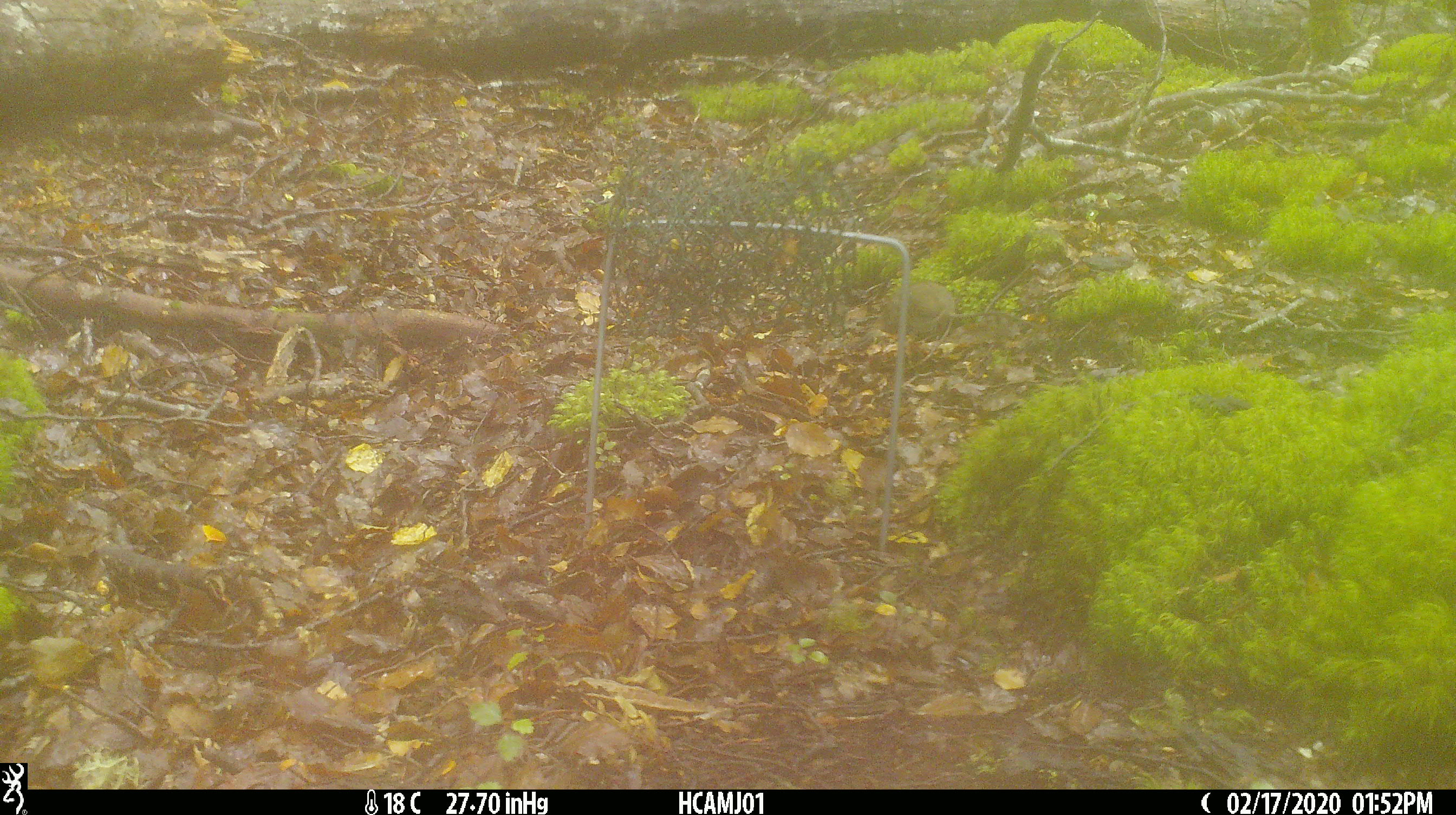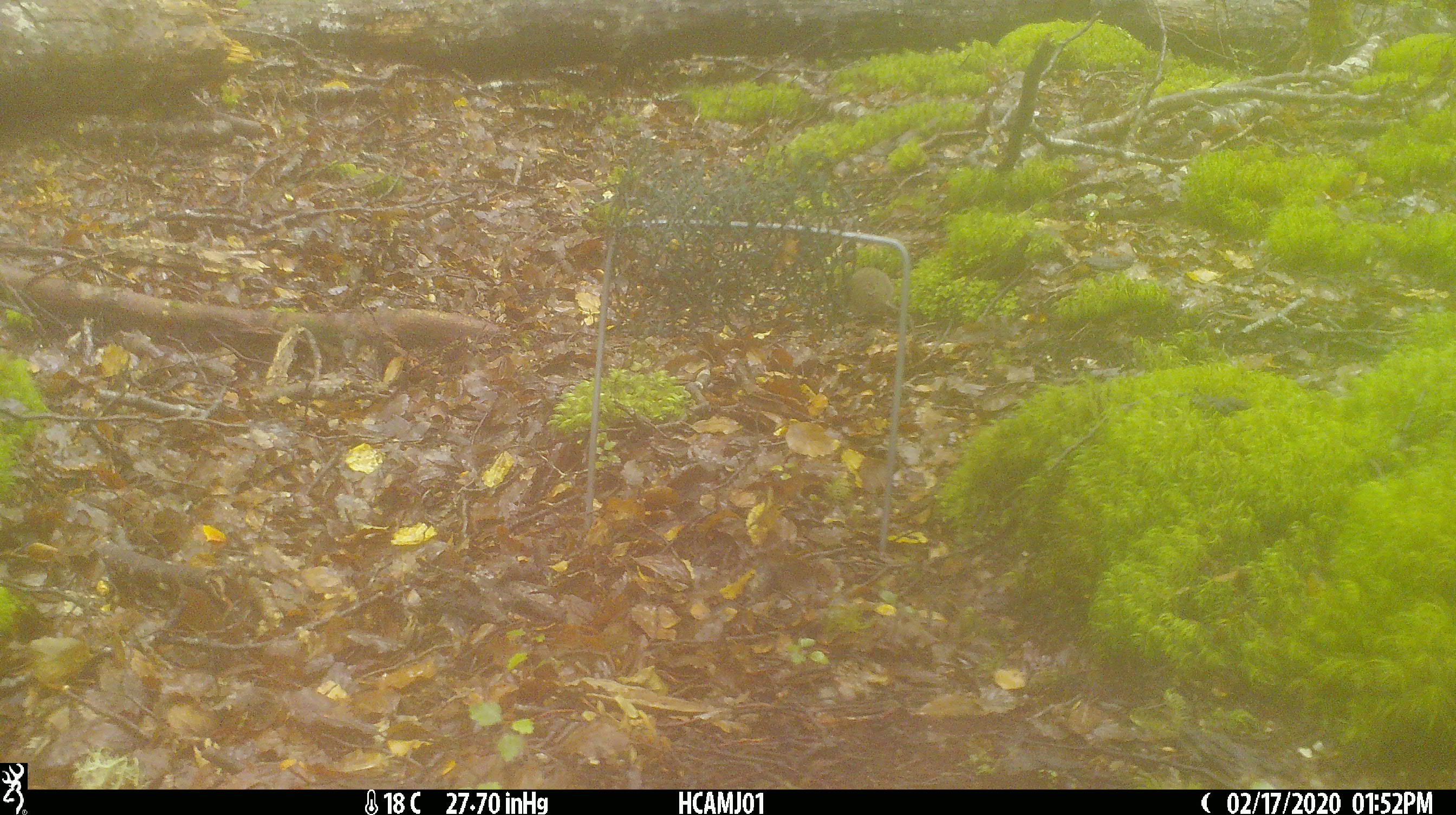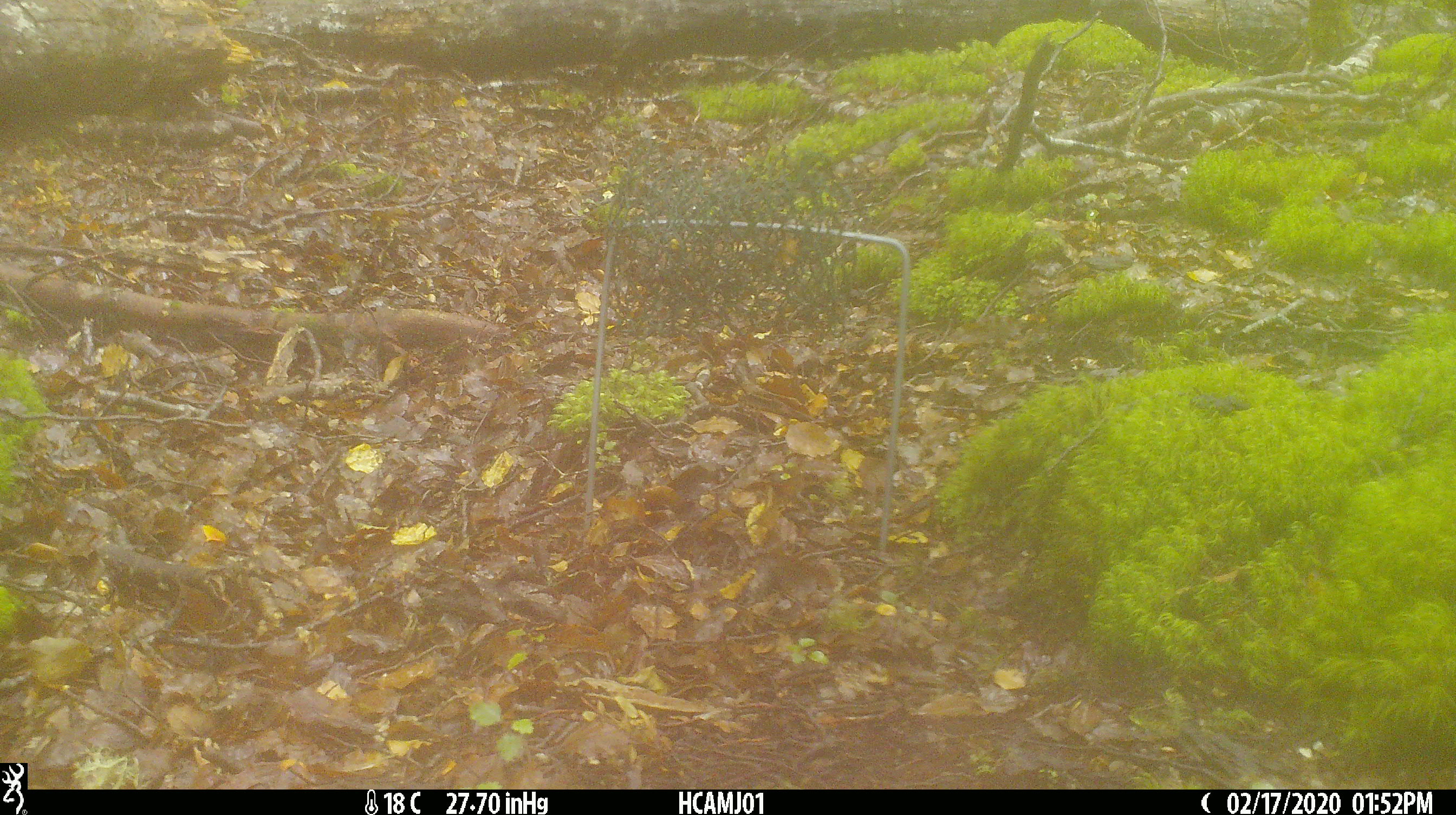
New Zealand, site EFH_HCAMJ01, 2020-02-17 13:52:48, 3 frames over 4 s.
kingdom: Animalia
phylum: Chordata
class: Mammalia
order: Rodentia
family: Muridae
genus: Mus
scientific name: Mus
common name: mouse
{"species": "mouse (Mus)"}